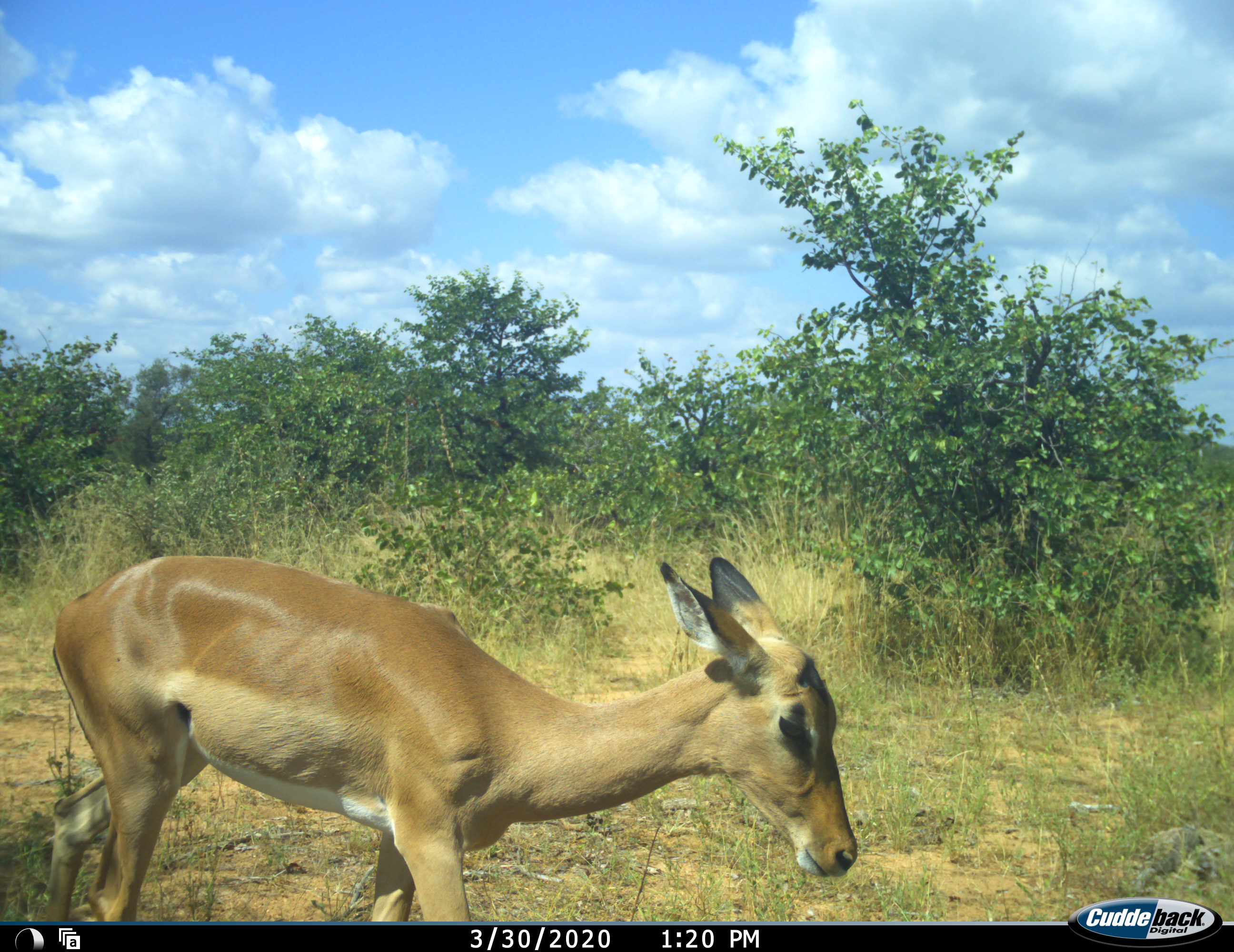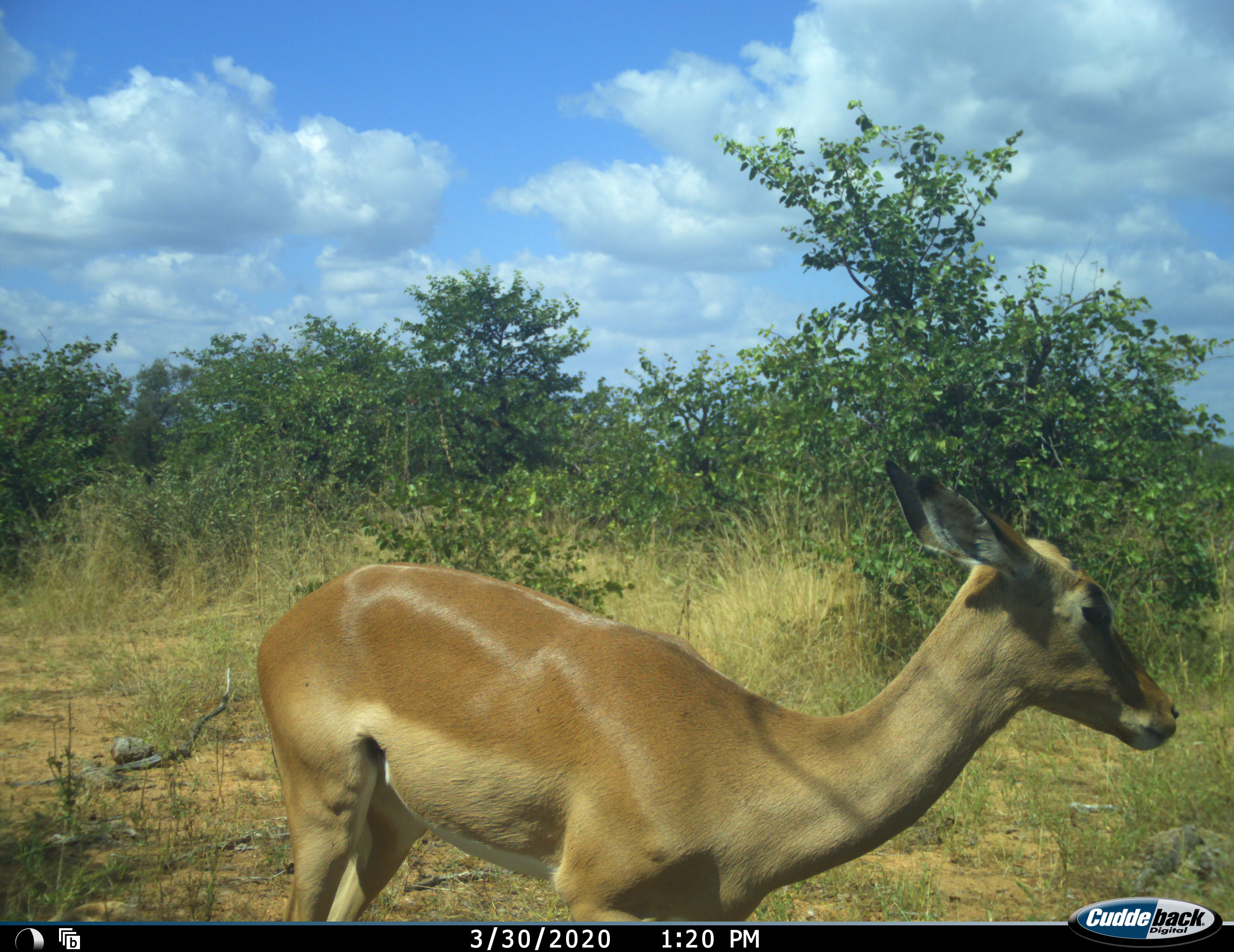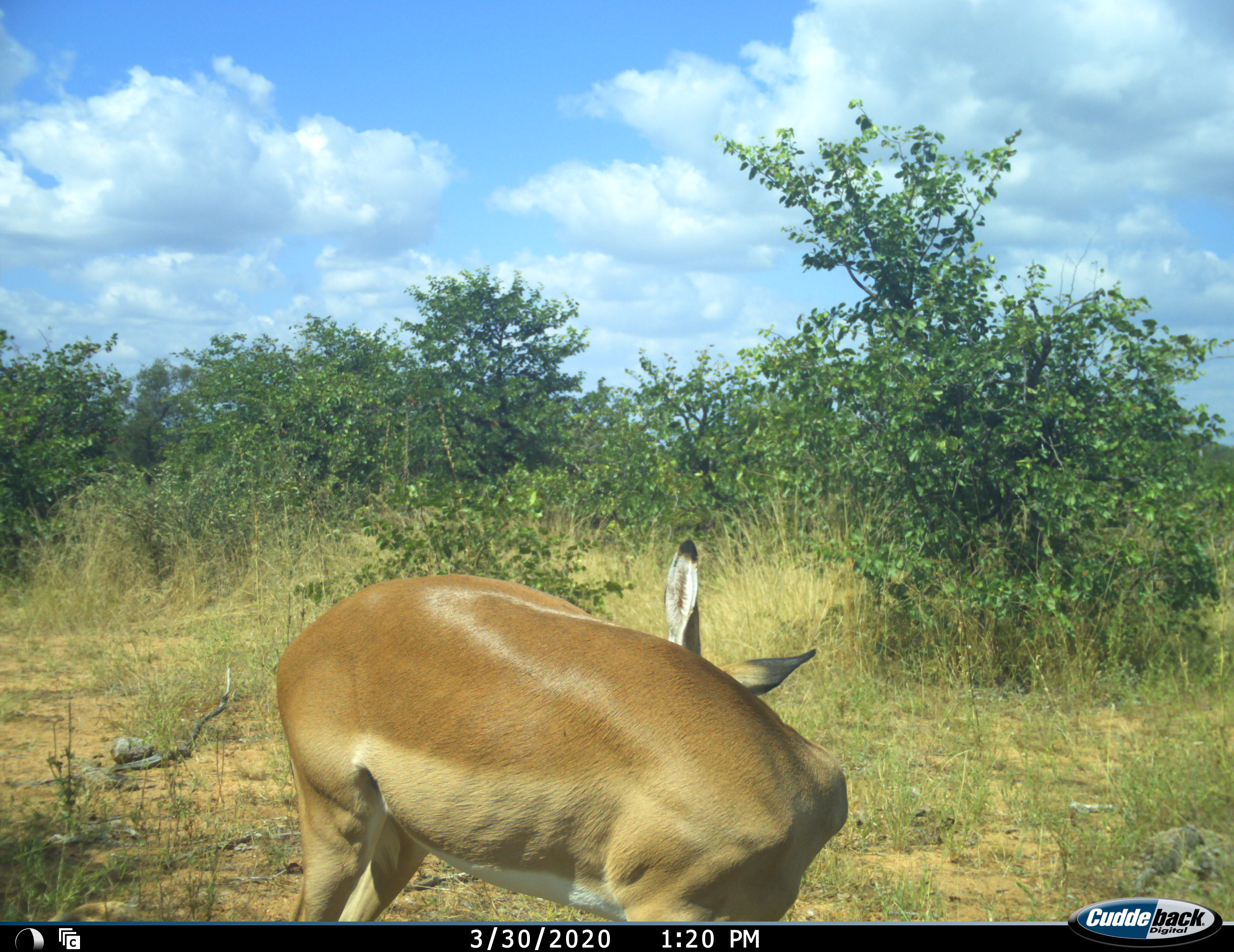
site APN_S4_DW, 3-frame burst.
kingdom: Animalia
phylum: Chordata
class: Mammalia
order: Artiodactyla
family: Bovidae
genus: Aepyceros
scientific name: Aepyceros melampus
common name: impala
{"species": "impala (Aepyceros melampus)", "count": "1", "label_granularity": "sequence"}